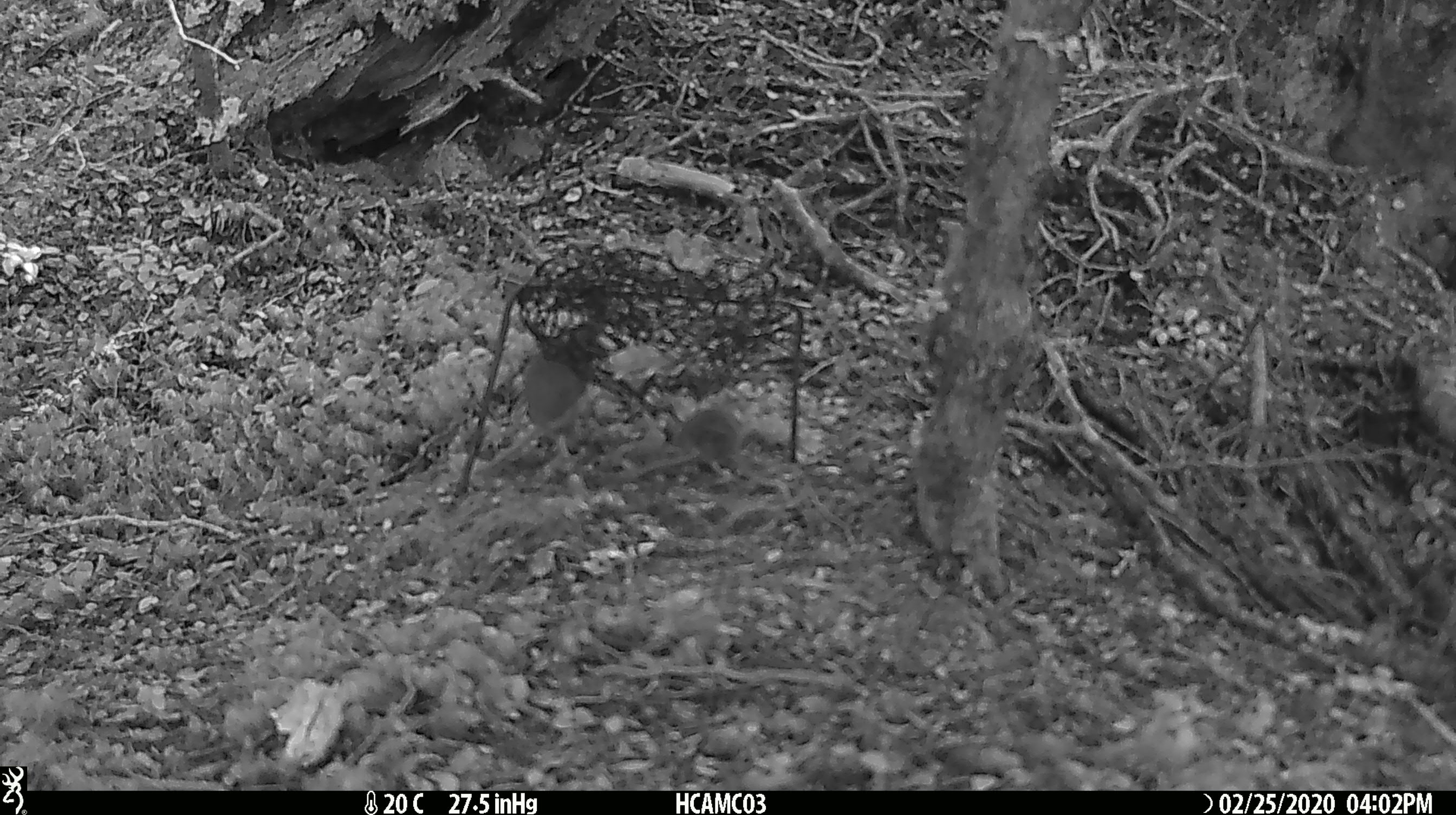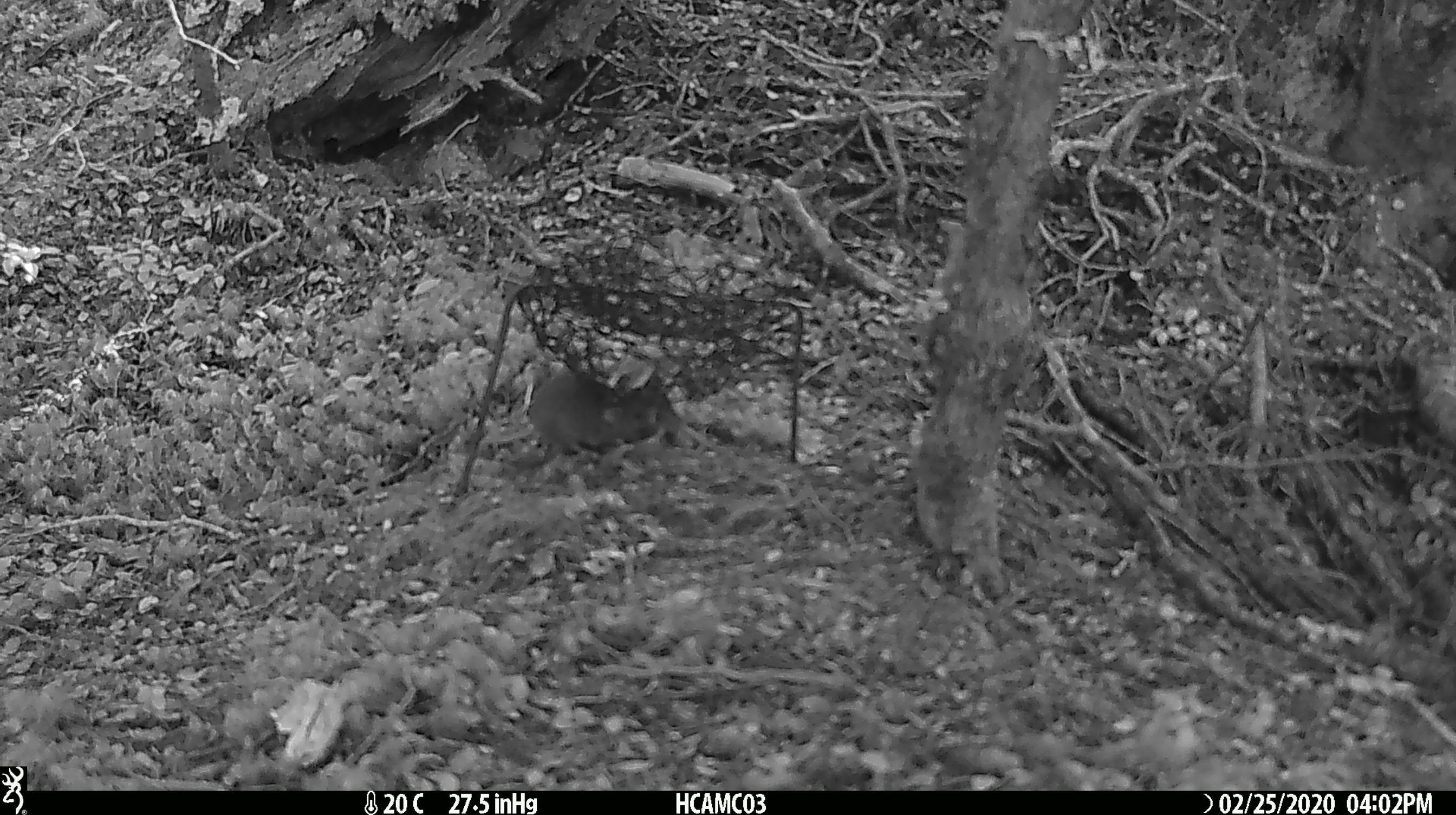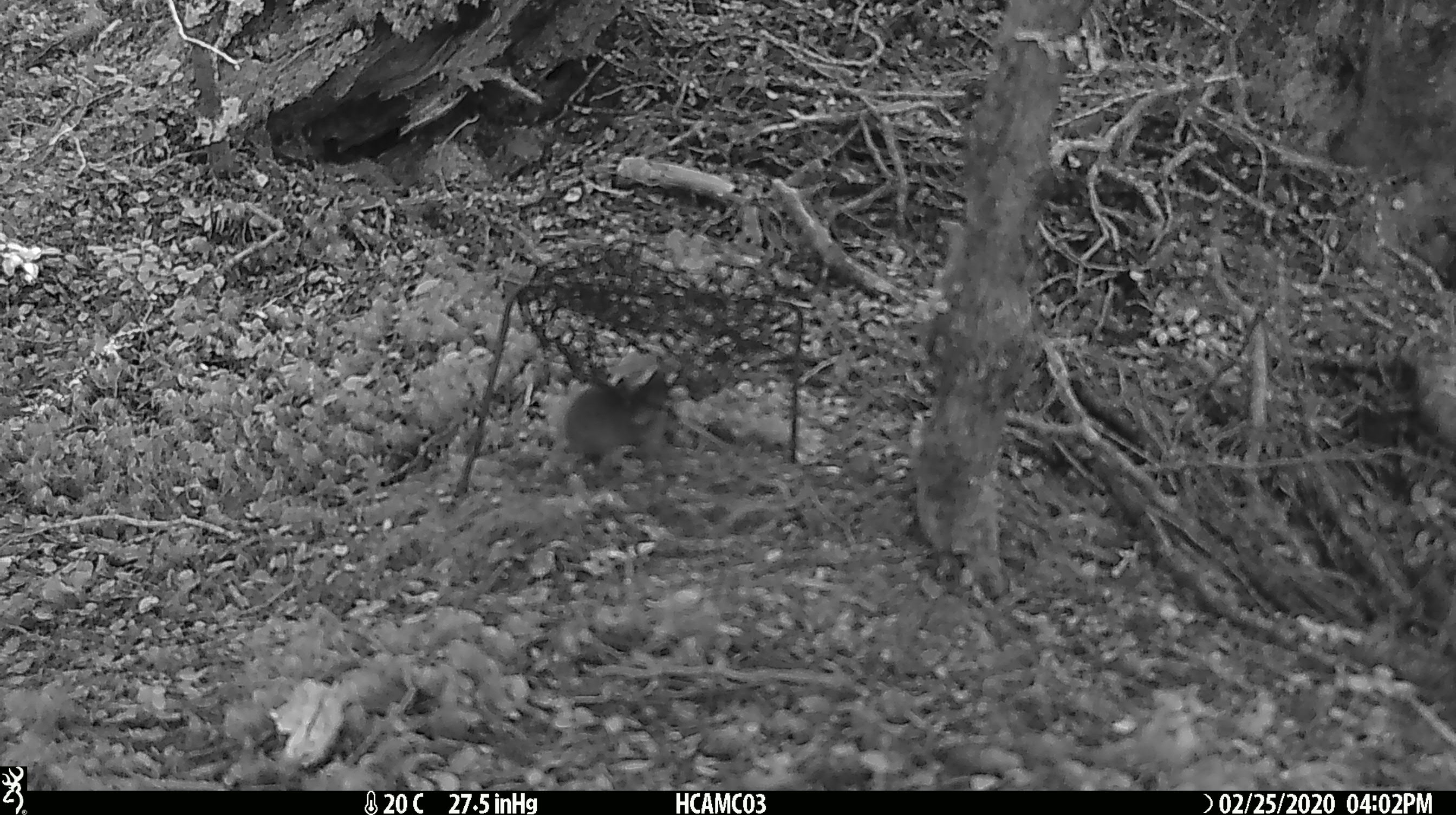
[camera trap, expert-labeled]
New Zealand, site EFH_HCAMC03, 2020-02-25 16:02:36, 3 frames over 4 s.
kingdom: Animalia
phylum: Chordata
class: Mammalia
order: Rodentia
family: Muridae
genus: Mus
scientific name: Mus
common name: mouse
Mouse (Mus).